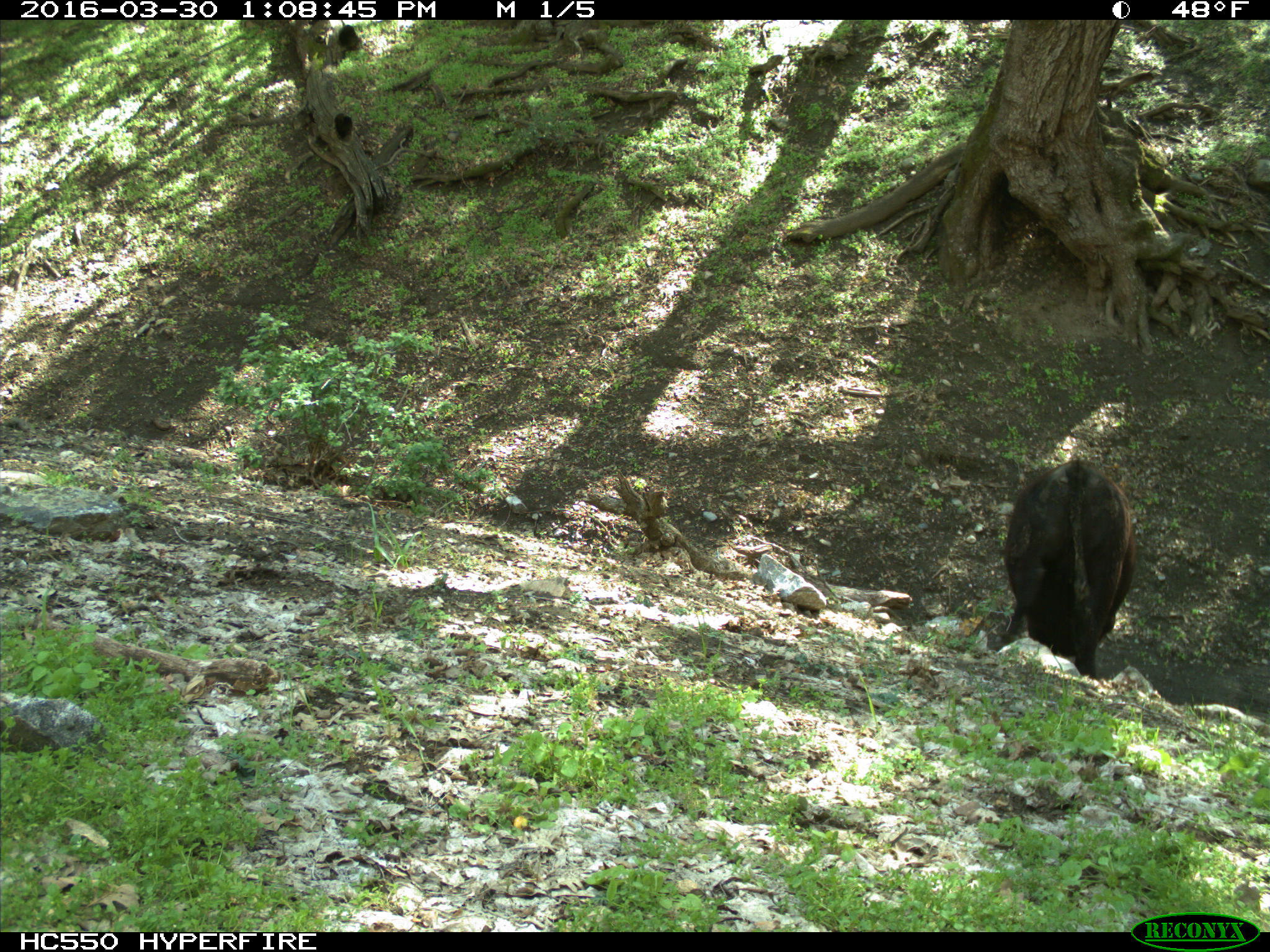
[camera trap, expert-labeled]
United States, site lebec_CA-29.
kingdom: Animalia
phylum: Chordata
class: Mammalia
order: Artiodactyla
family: Bovidae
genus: Bos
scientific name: Bos taurus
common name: domestic cow